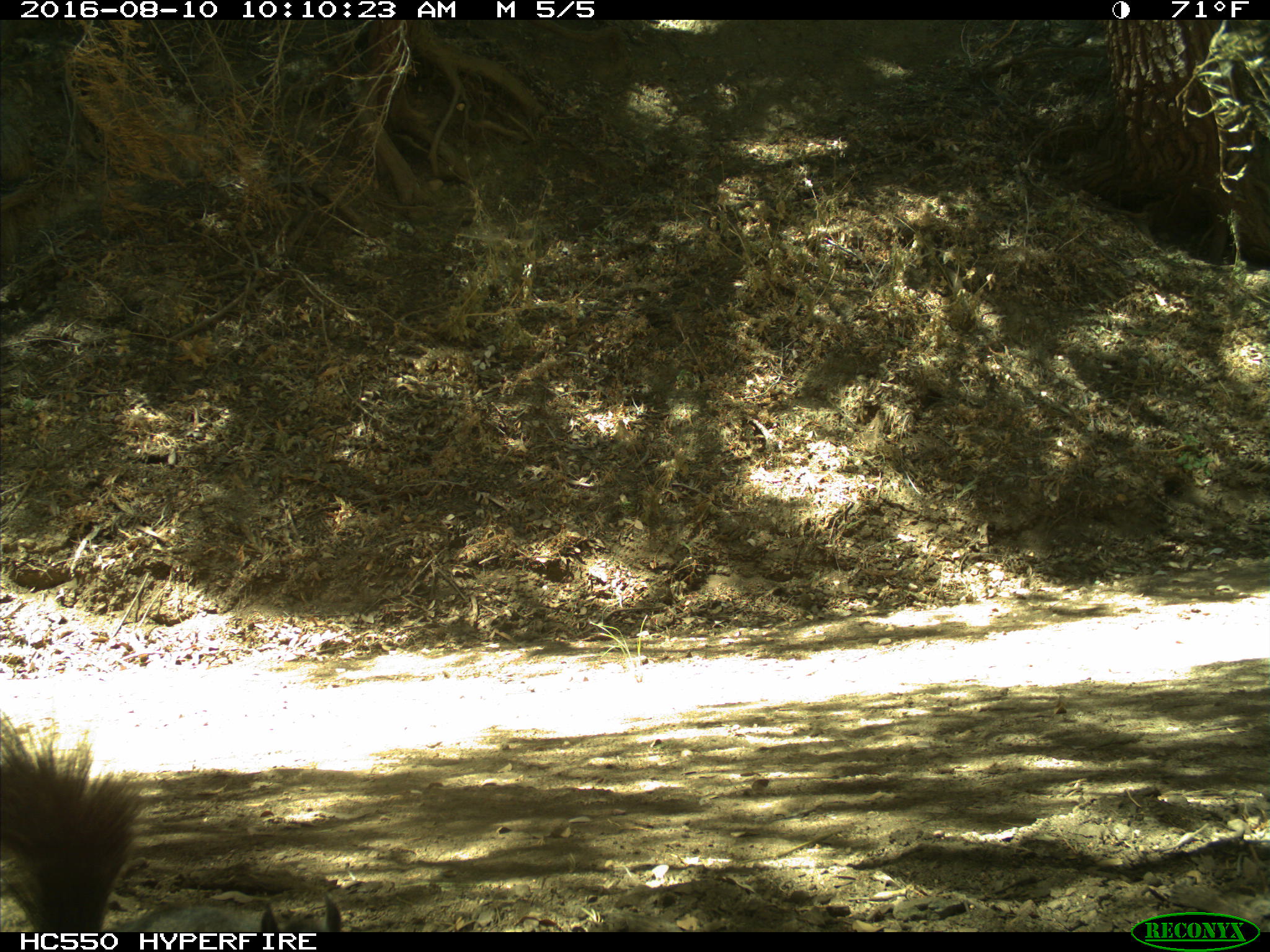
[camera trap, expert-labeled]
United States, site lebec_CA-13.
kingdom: Animalia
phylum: Chordata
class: Mammalia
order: Rodentia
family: Sciuridae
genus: Sciurus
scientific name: Sciurus carolinensis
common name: eastern gray squirrel